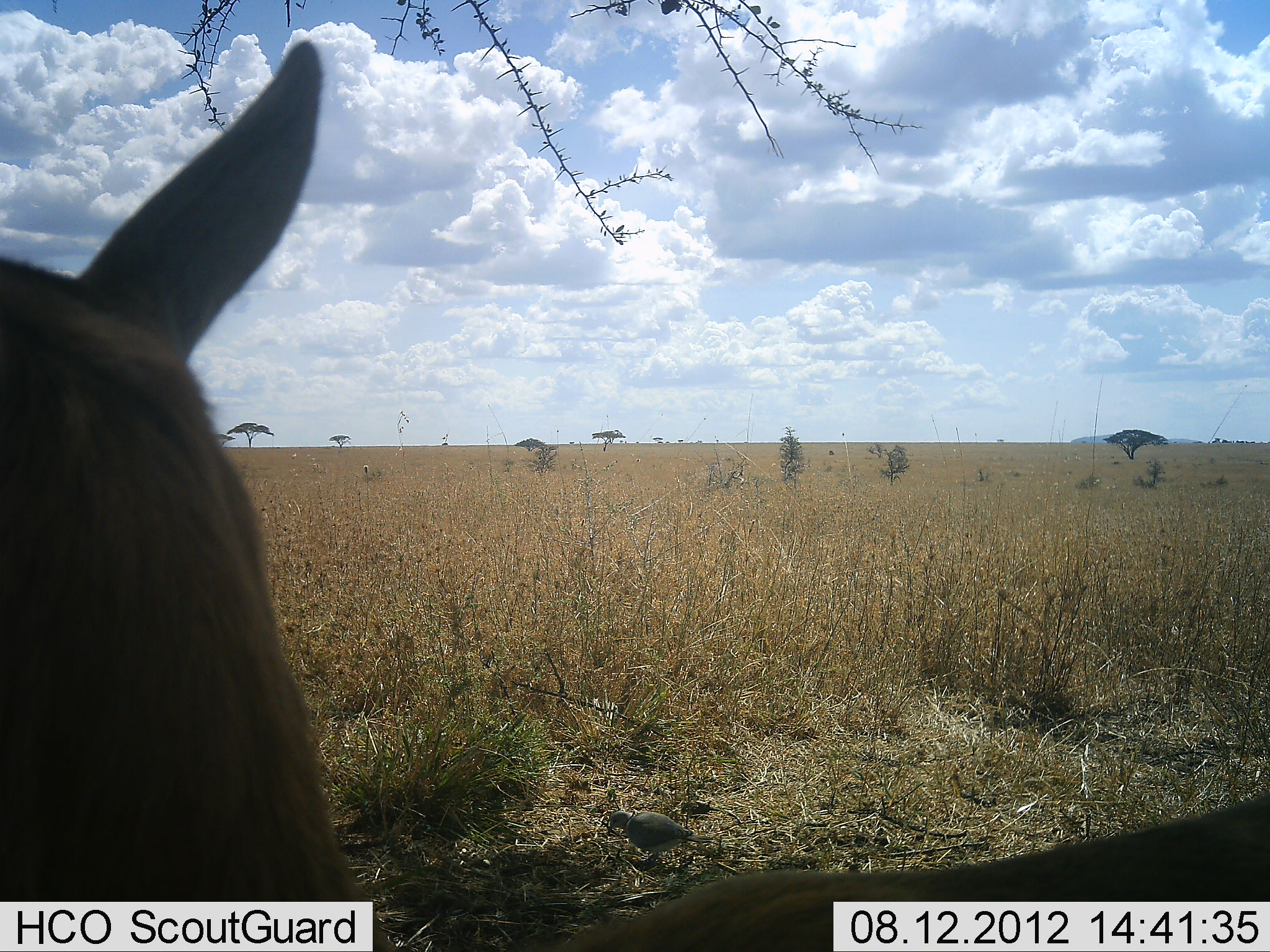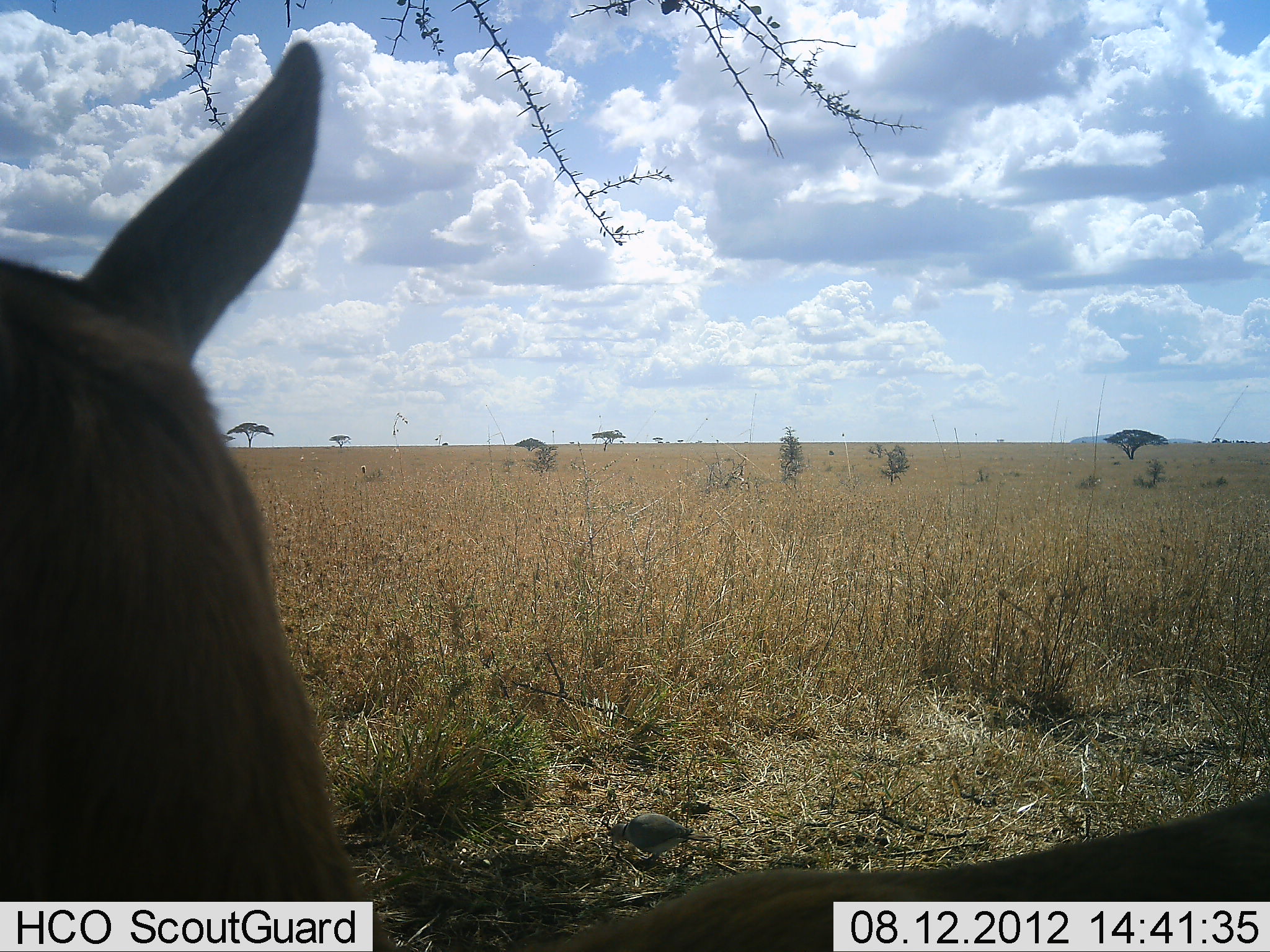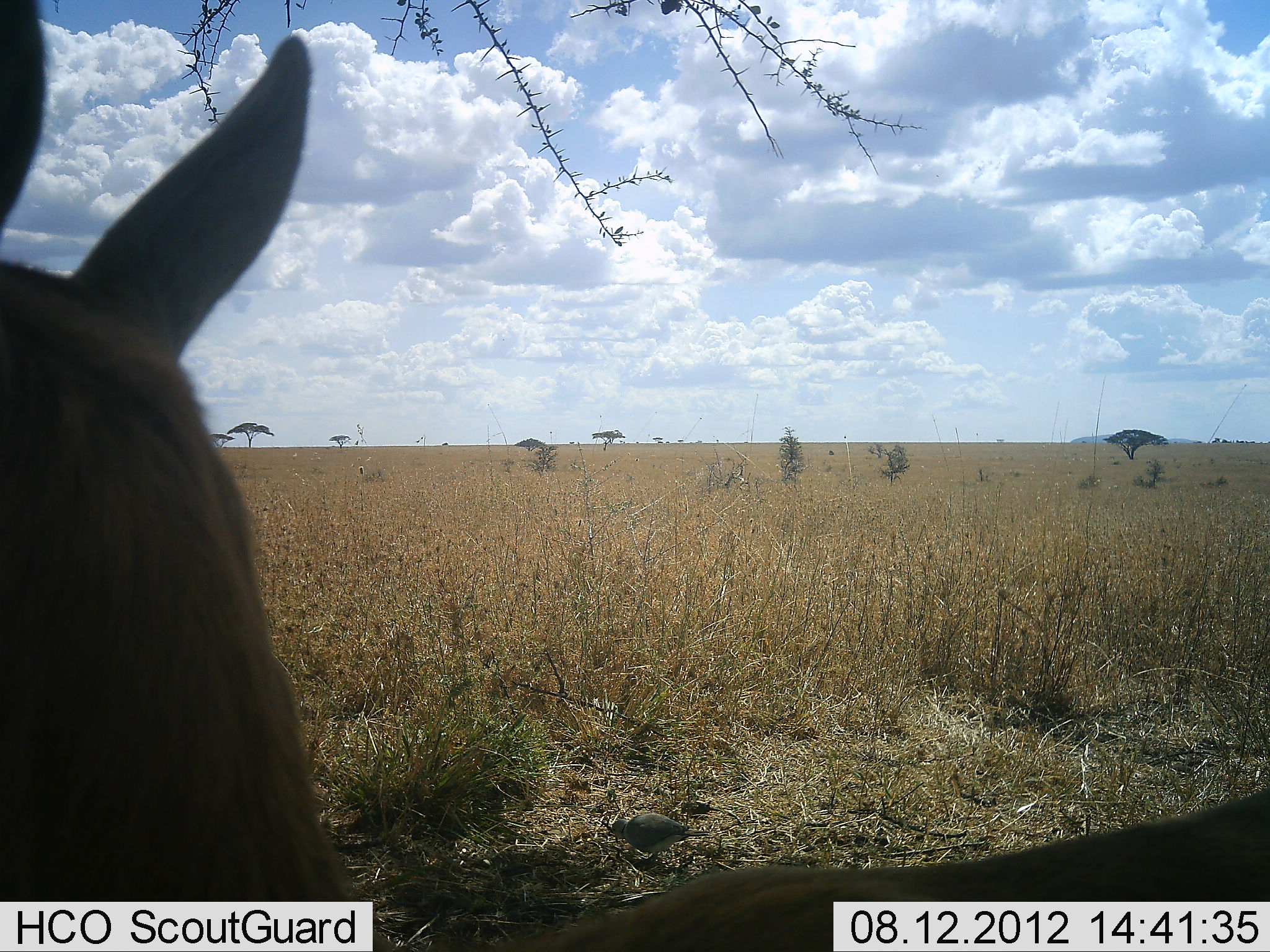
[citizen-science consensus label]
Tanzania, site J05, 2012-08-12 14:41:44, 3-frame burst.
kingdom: Animalia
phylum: Chordata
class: Mammalia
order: Artiodactyla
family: Bovidae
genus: Eudorcas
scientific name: Eudorcas thomsonii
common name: thomson's gazelle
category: gazellethomsons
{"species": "gazellethomsons (thomson's gazelle) (Eudorcas thomsonii)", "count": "1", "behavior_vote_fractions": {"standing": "100%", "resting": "0%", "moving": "0%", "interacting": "0%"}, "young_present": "0%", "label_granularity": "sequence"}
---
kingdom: Animalia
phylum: Chordata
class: Aves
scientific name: Aves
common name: bird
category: otherbird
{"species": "otherbird (bird) (Aves)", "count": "1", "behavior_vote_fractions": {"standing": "21%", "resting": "0%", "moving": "0%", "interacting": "0%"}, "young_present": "0%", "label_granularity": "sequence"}